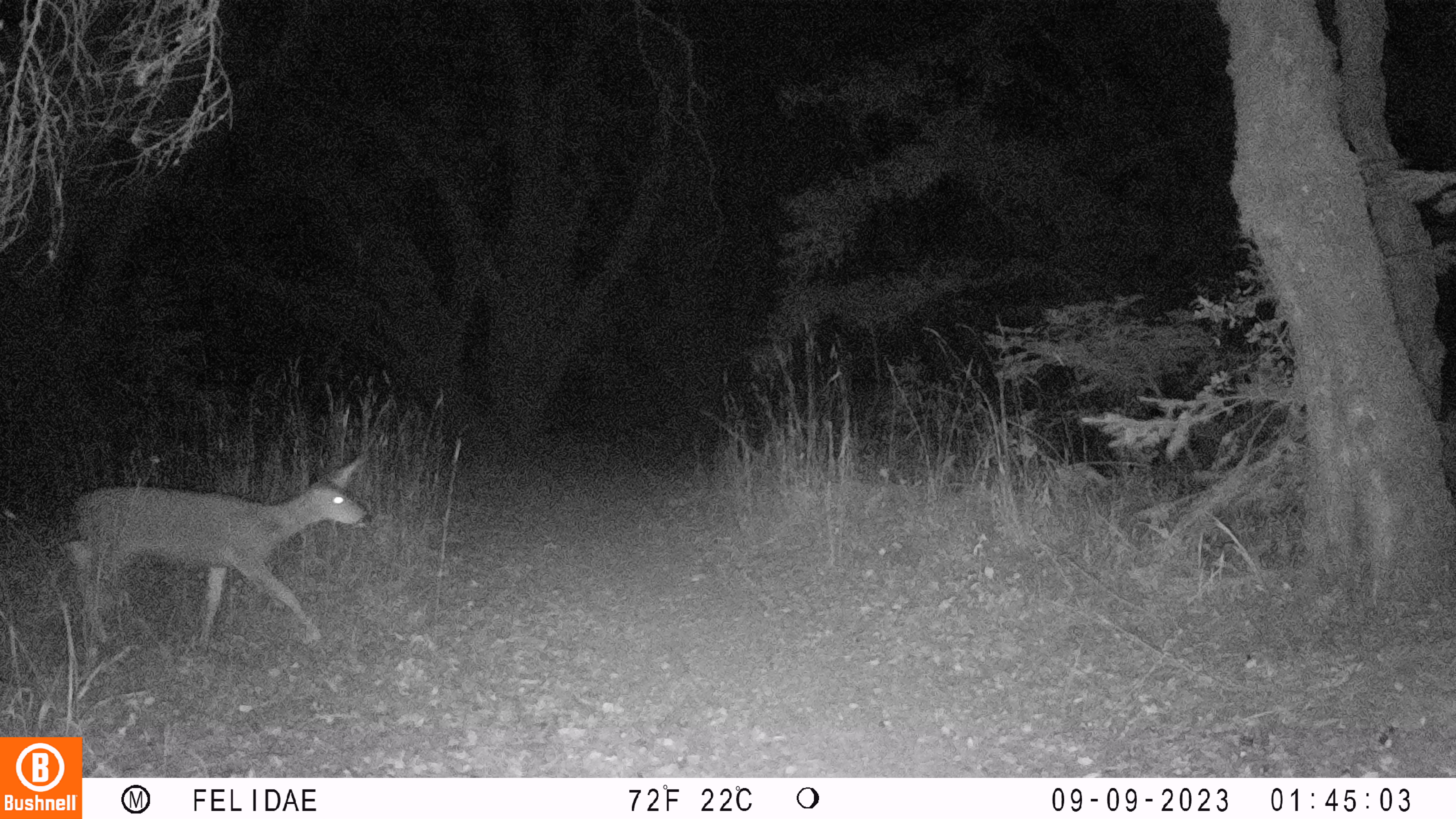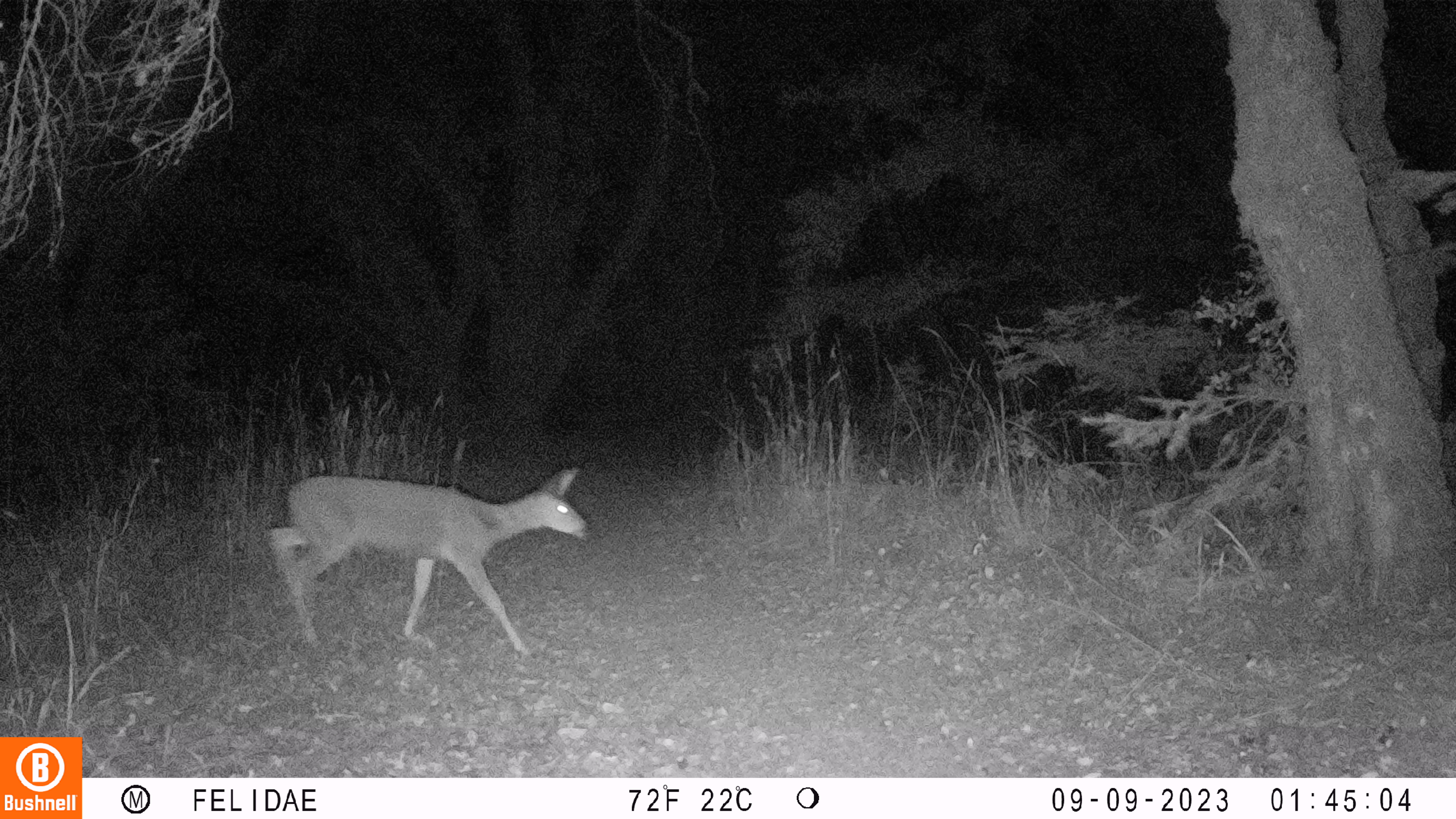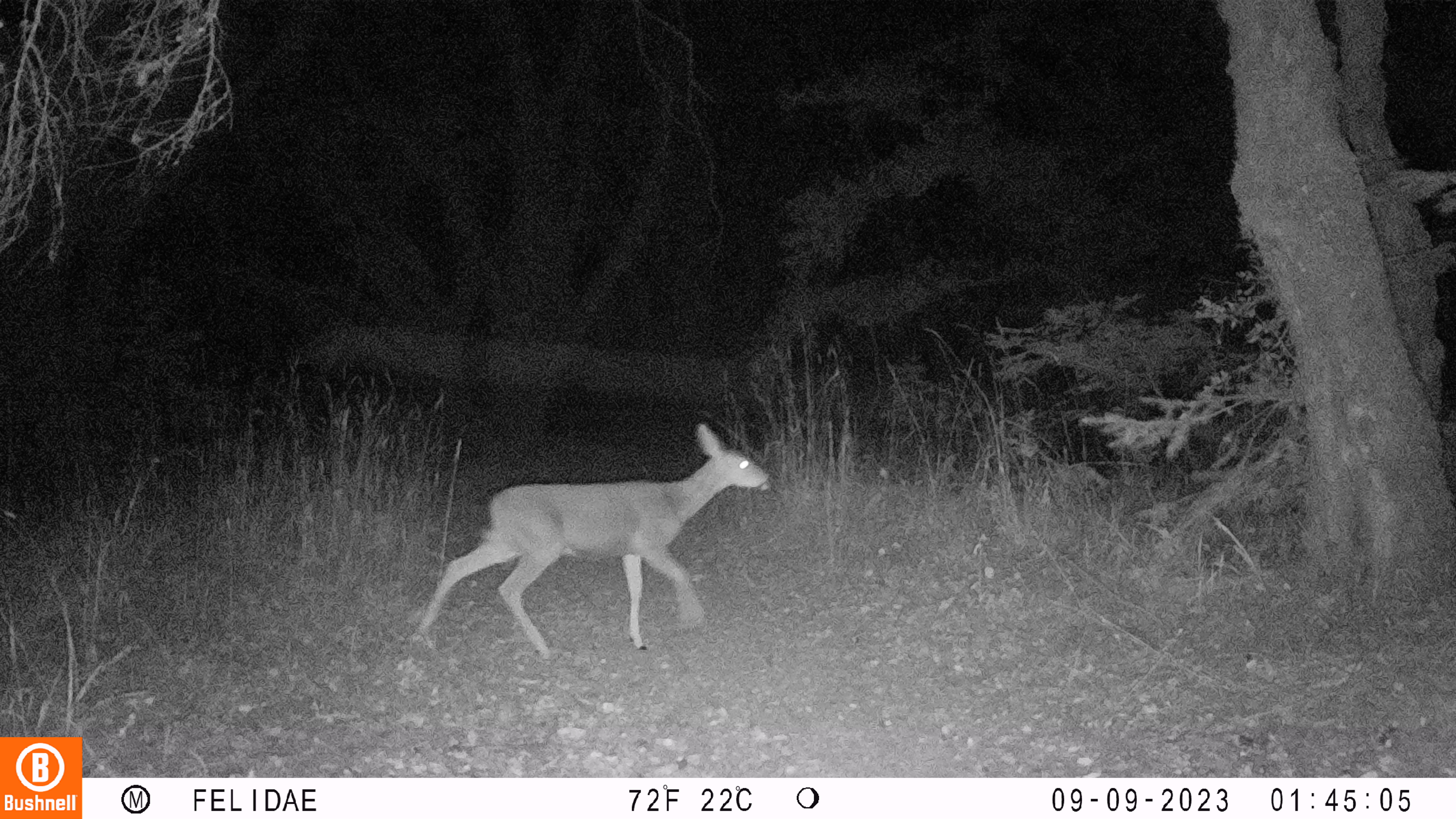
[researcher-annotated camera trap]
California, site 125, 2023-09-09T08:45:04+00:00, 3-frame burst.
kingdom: Animalia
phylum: Chordata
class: Mammalia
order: Artiodactyla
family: Cervidae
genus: Odocoileus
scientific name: Odocoileus hemionus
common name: mule deer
Mule deer (Odocoileus hemionus).